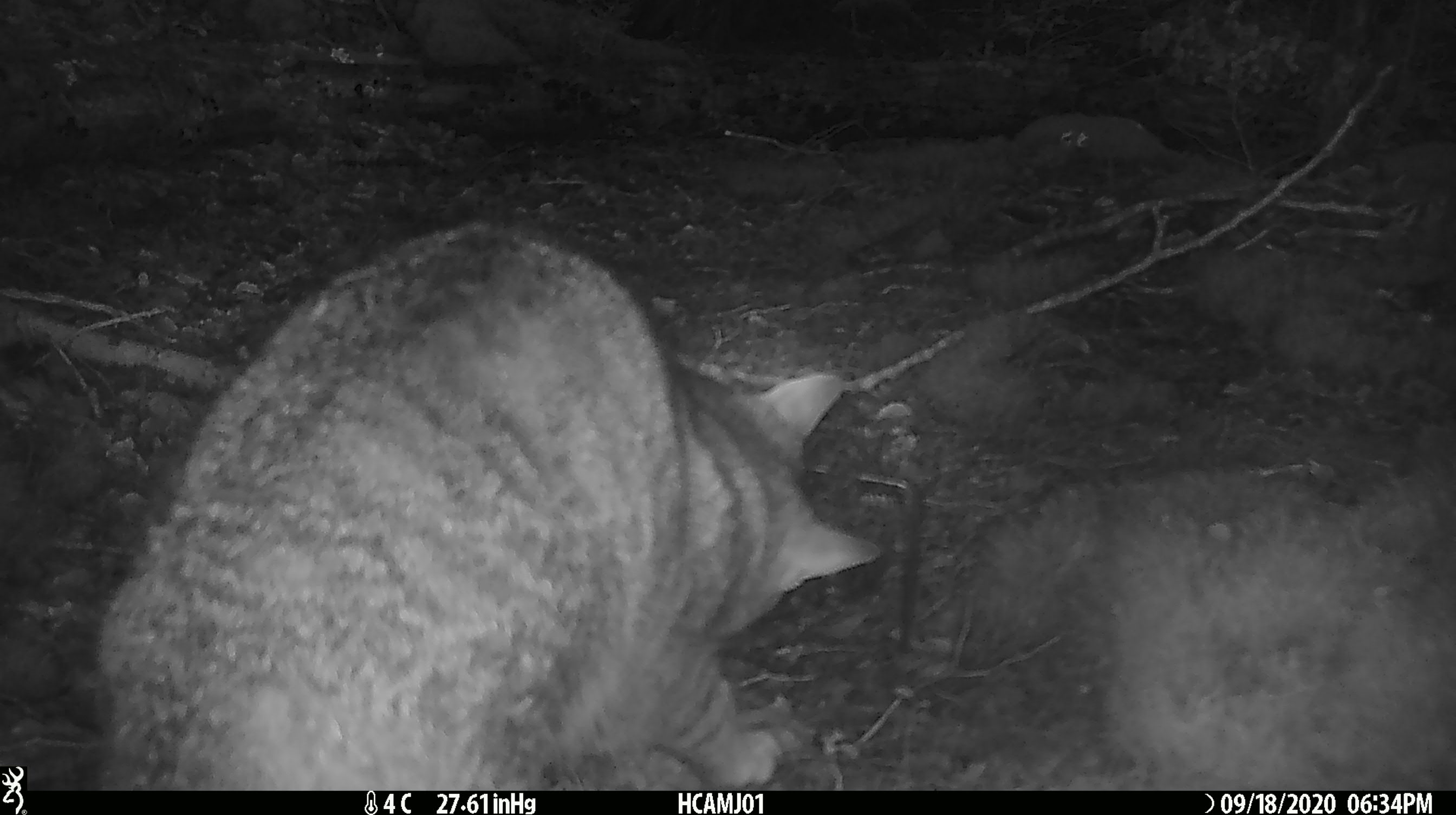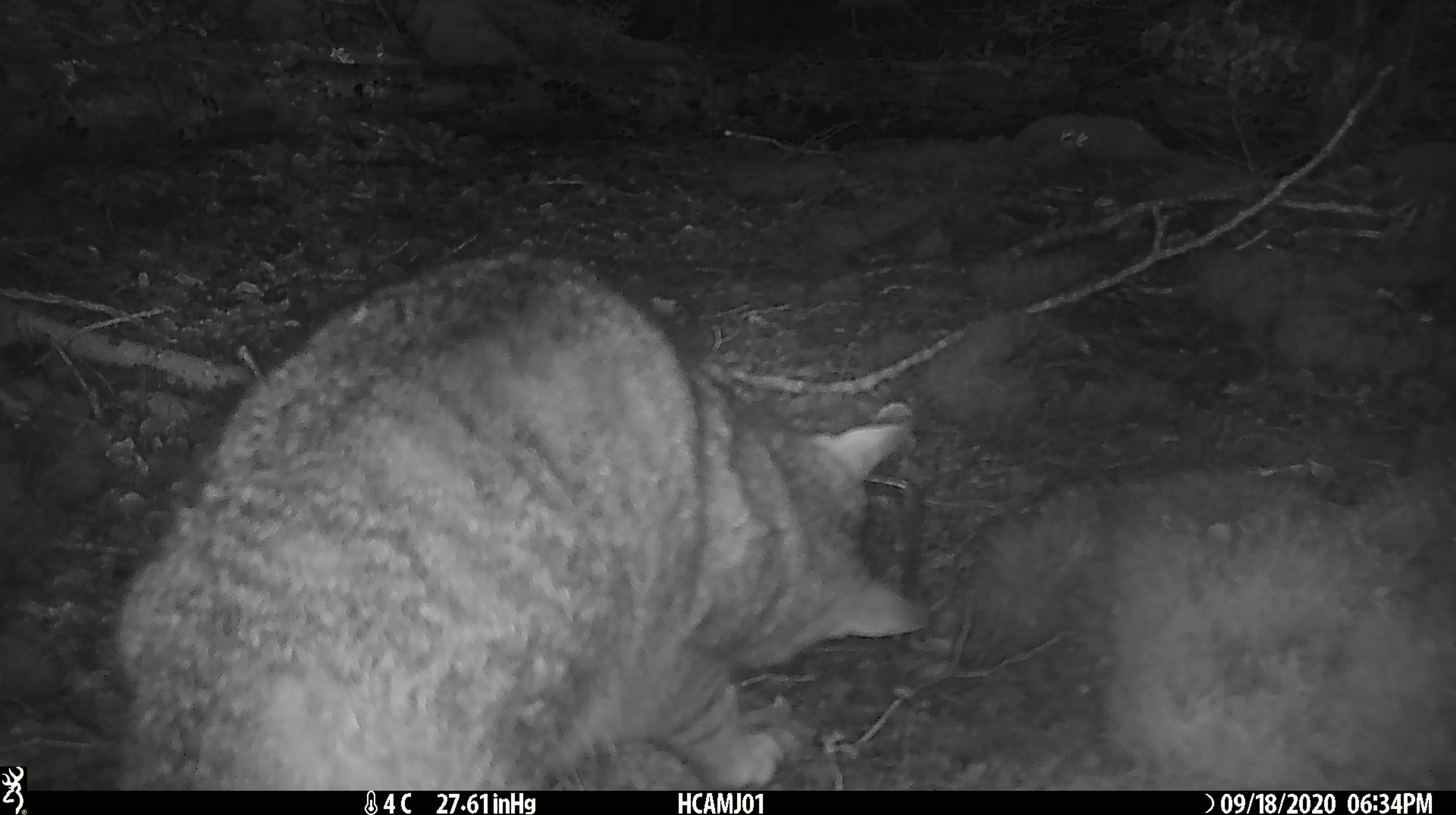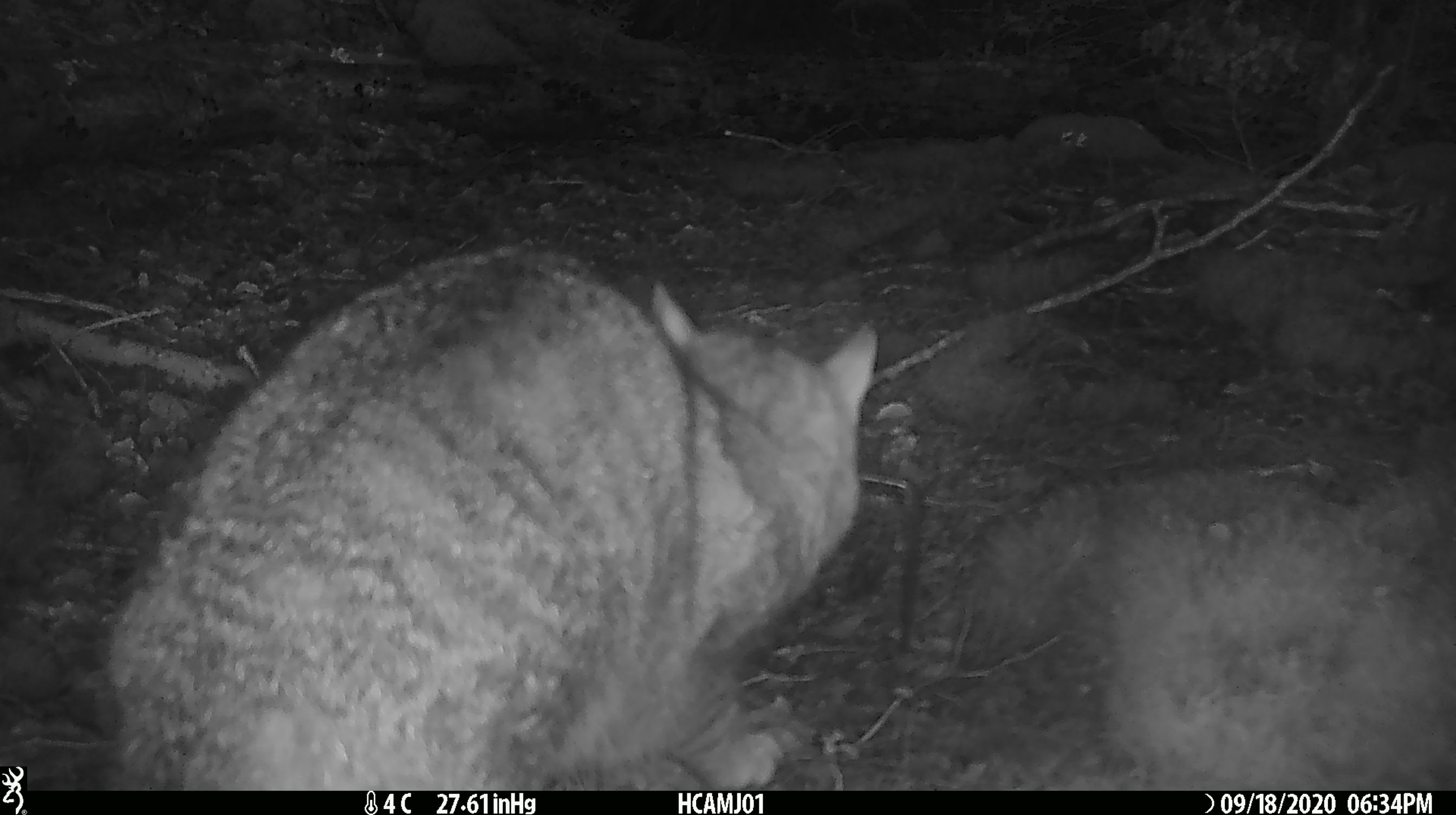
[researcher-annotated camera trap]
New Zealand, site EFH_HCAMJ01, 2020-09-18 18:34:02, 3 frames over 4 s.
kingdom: Animalia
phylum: Chordata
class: Mammalia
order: Carnivora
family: Felidae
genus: Felis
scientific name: Felis catus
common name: domestic cat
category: cat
Cat (domestic cat) (Felis catus).